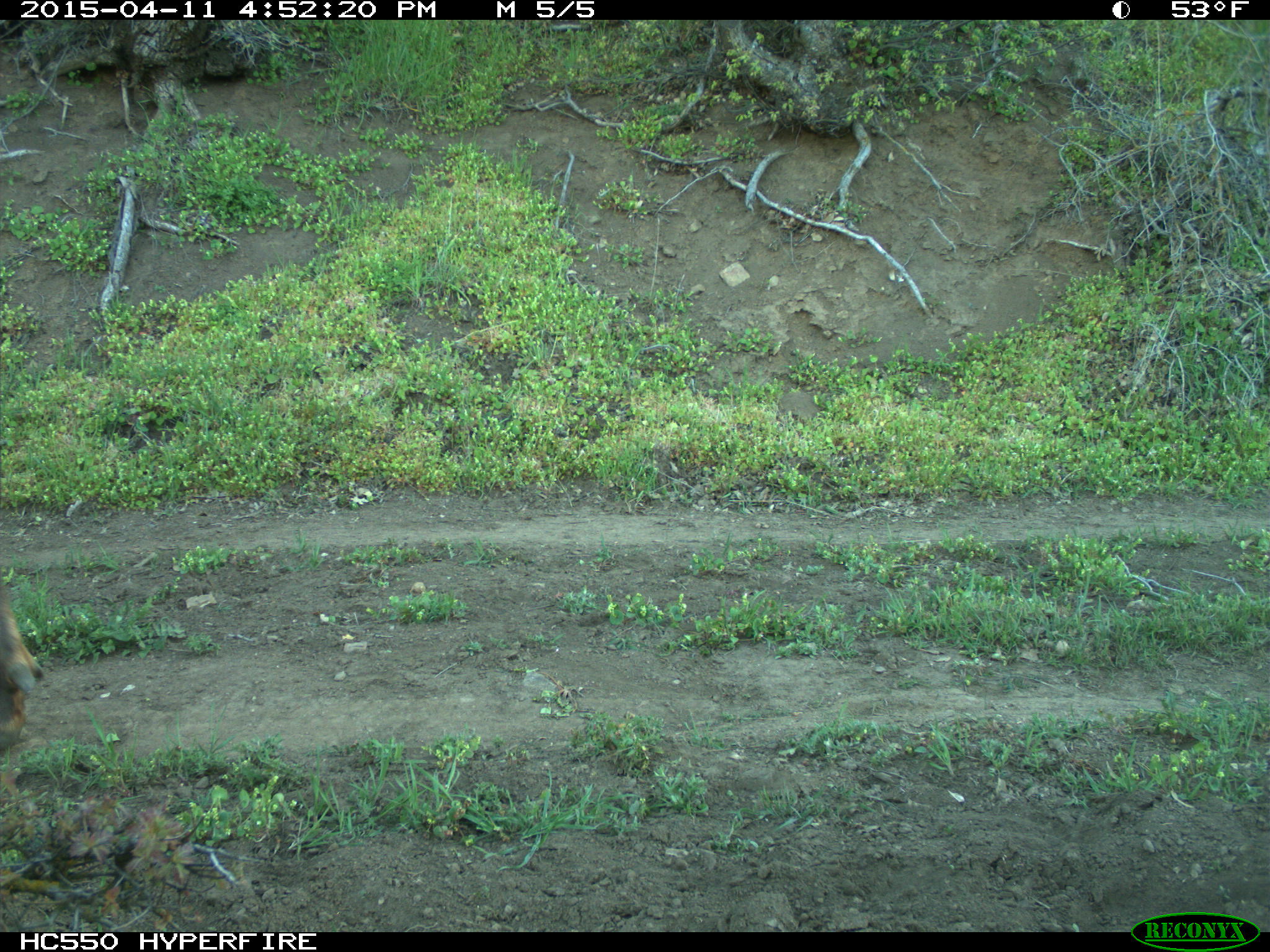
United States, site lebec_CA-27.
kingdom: Animalia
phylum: Chordata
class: Mammalia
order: Artiodactyla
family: Cervidae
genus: Cervus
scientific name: Cervus canadensis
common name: elk